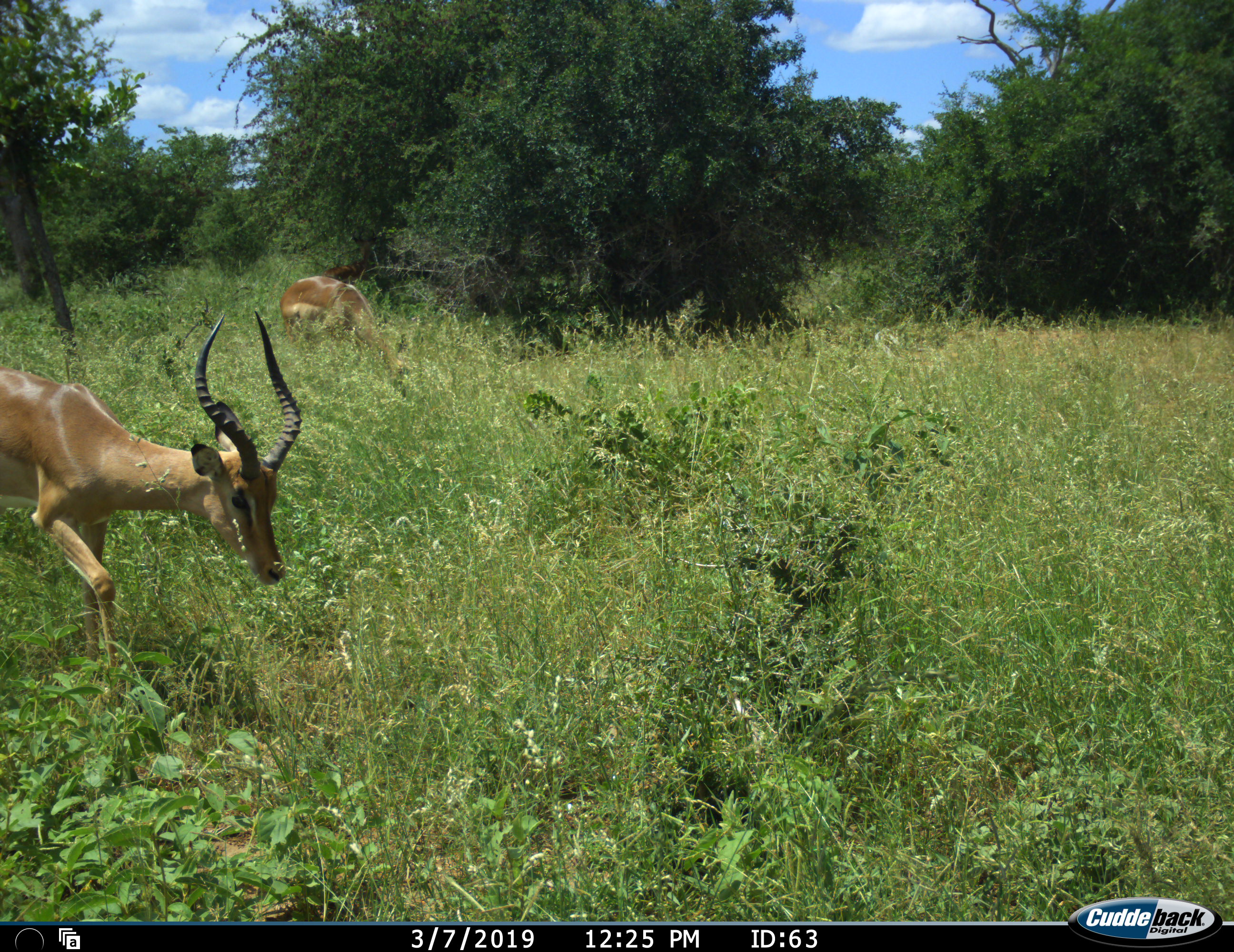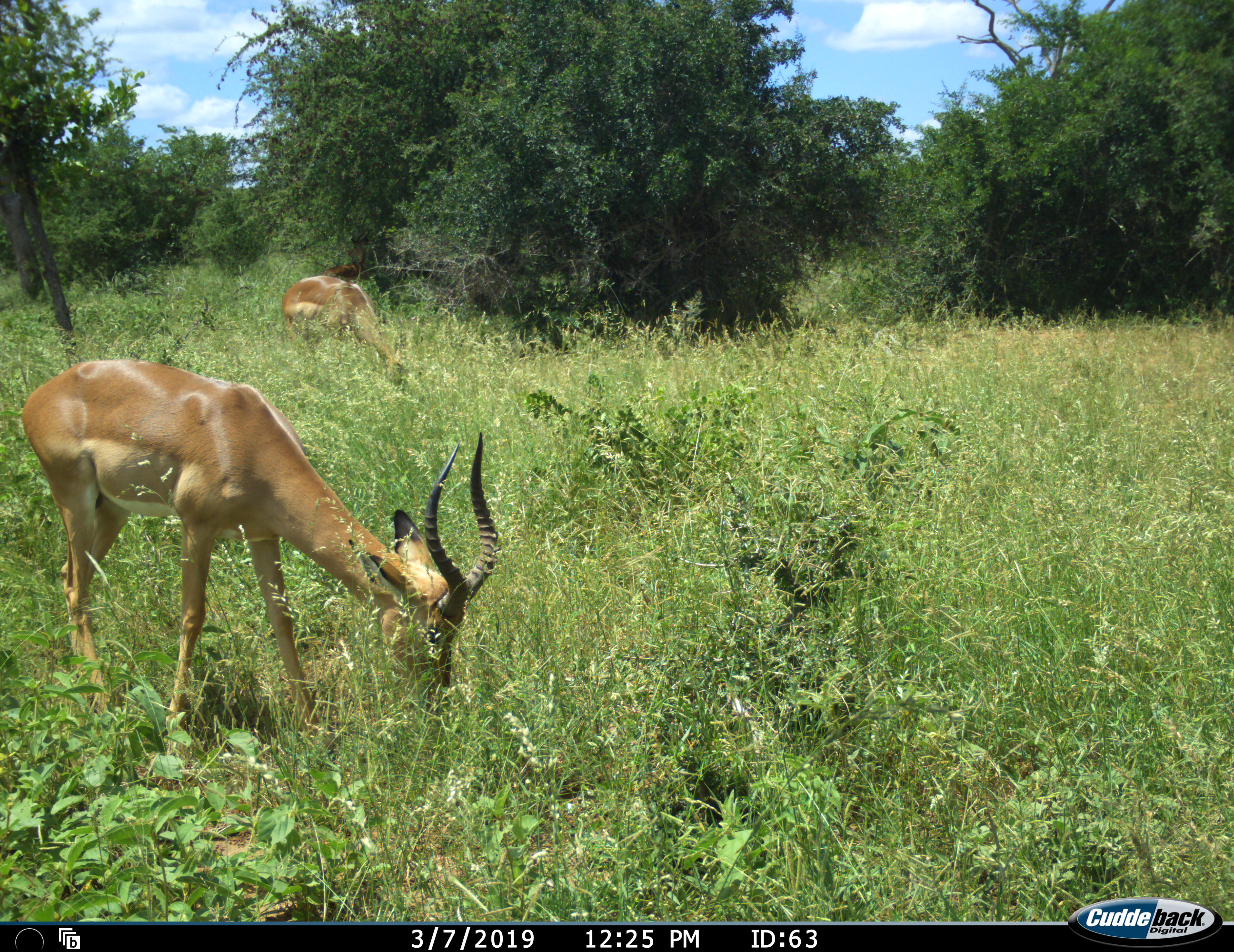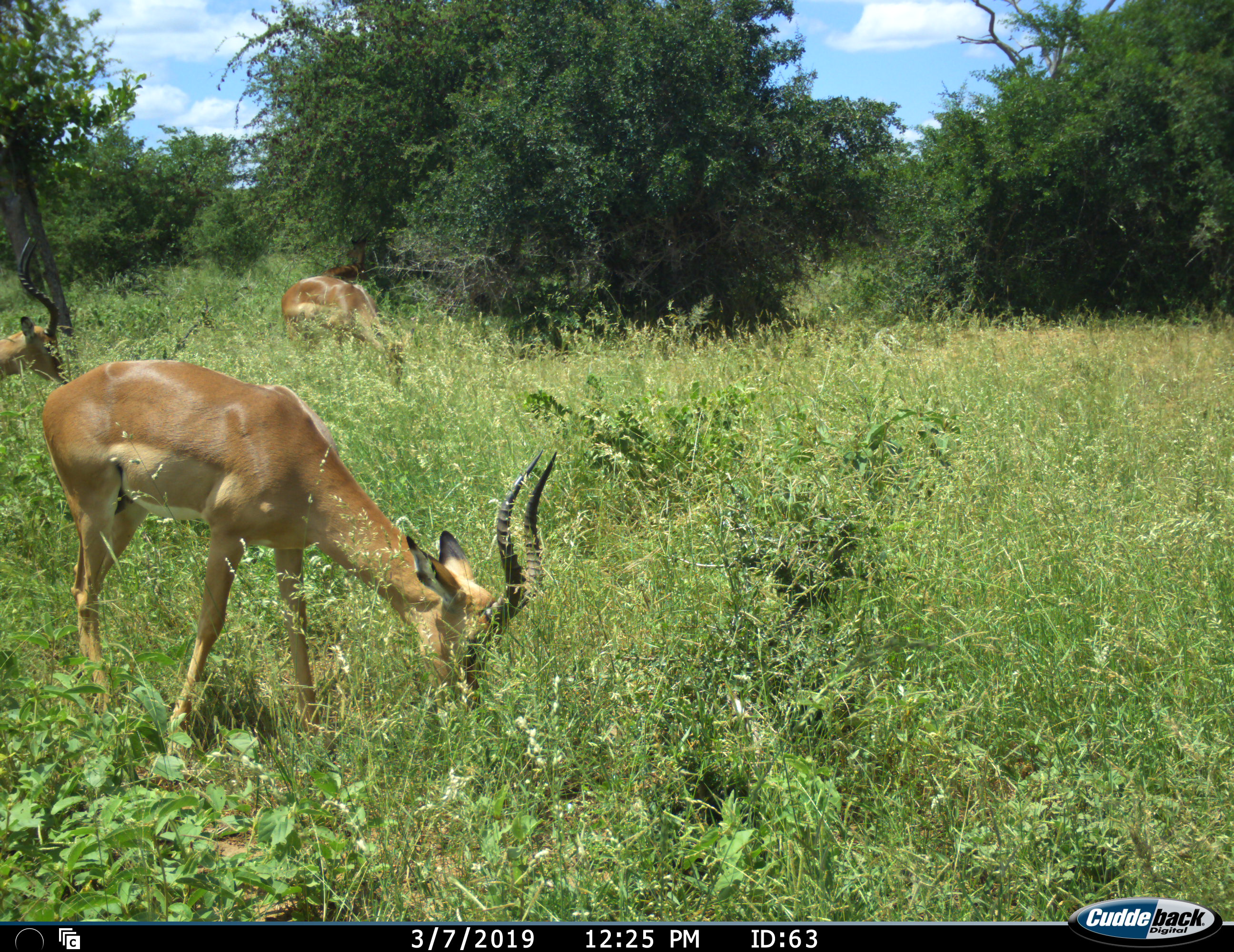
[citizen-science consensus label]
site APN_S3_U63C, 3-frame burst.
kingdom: Animalia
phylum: Chordata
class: Mammalia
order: Artiodactyla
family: Bovidae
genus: Aepyceros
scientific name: Aepyceros melampus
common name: impala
Impala (Aepyceros melampus), count 3. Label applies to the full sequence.